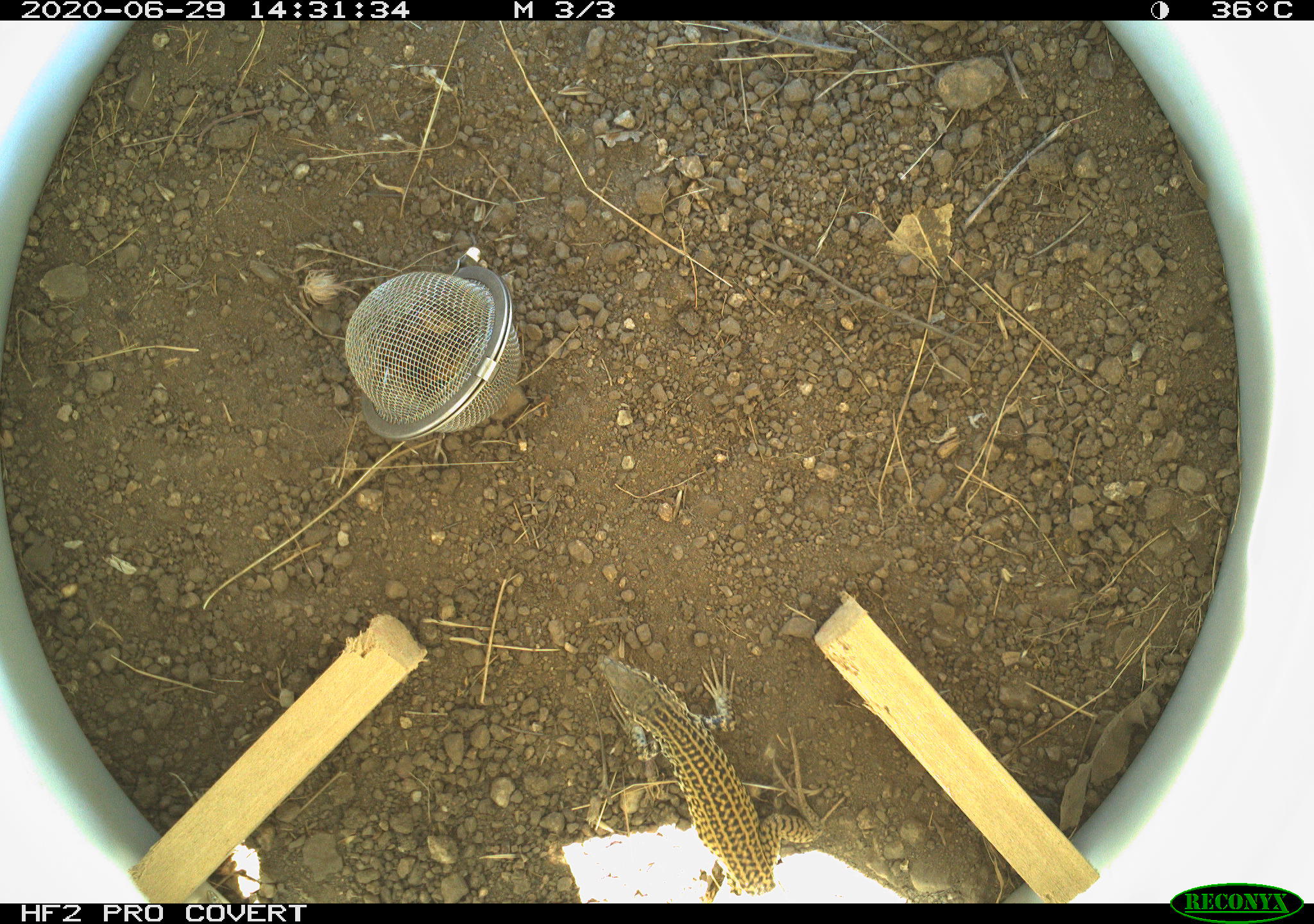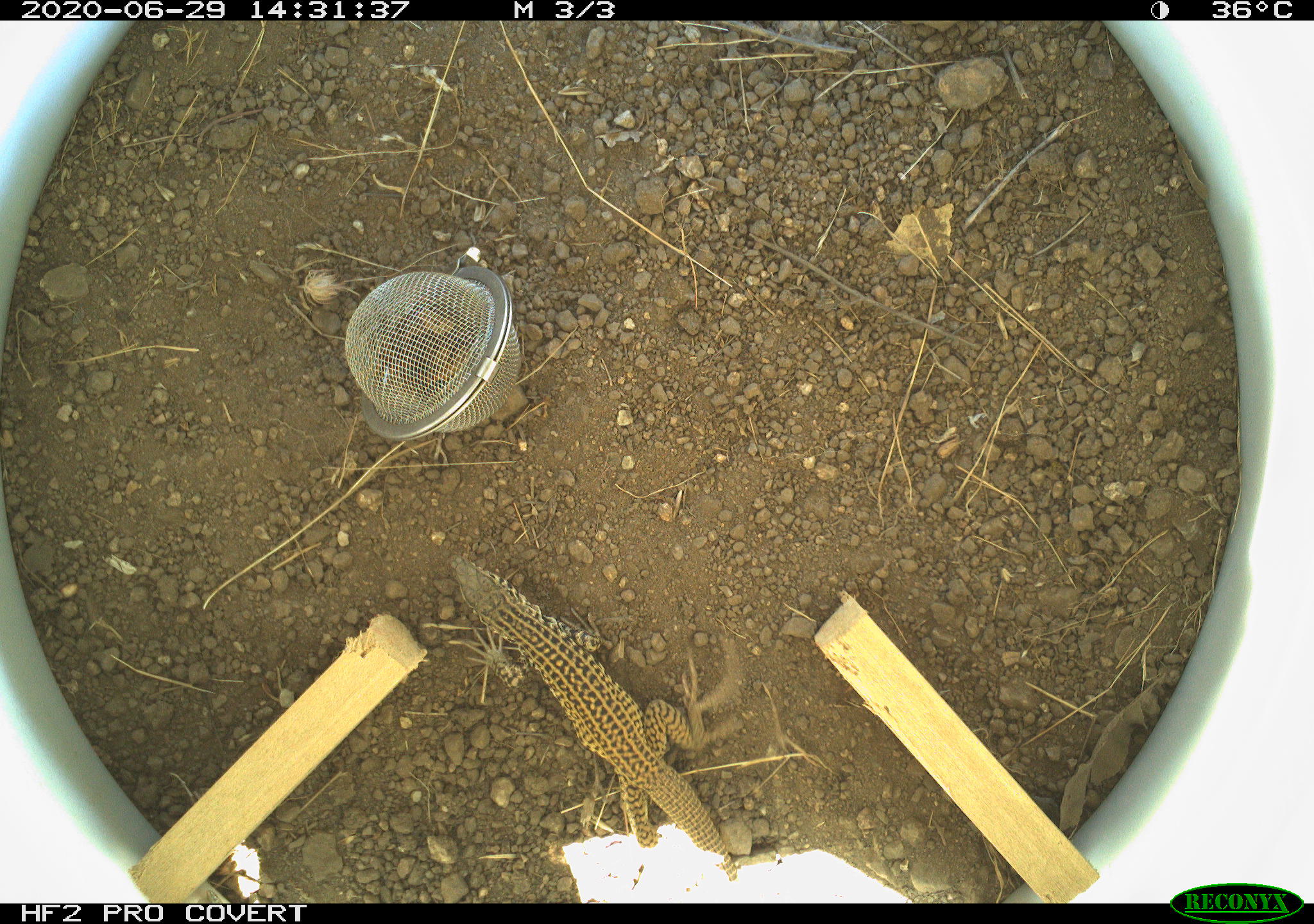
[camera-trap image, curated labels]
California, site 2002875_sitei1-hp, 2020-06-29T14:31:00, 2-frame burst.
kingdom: Animalia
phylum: Chordata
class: Reptilia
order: Squamata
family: Teiidae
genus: Aspidoscelis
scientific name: Aspidoscelis tigris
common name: western whiptail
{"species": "western whiptail (Aspidoscelis tigris)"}